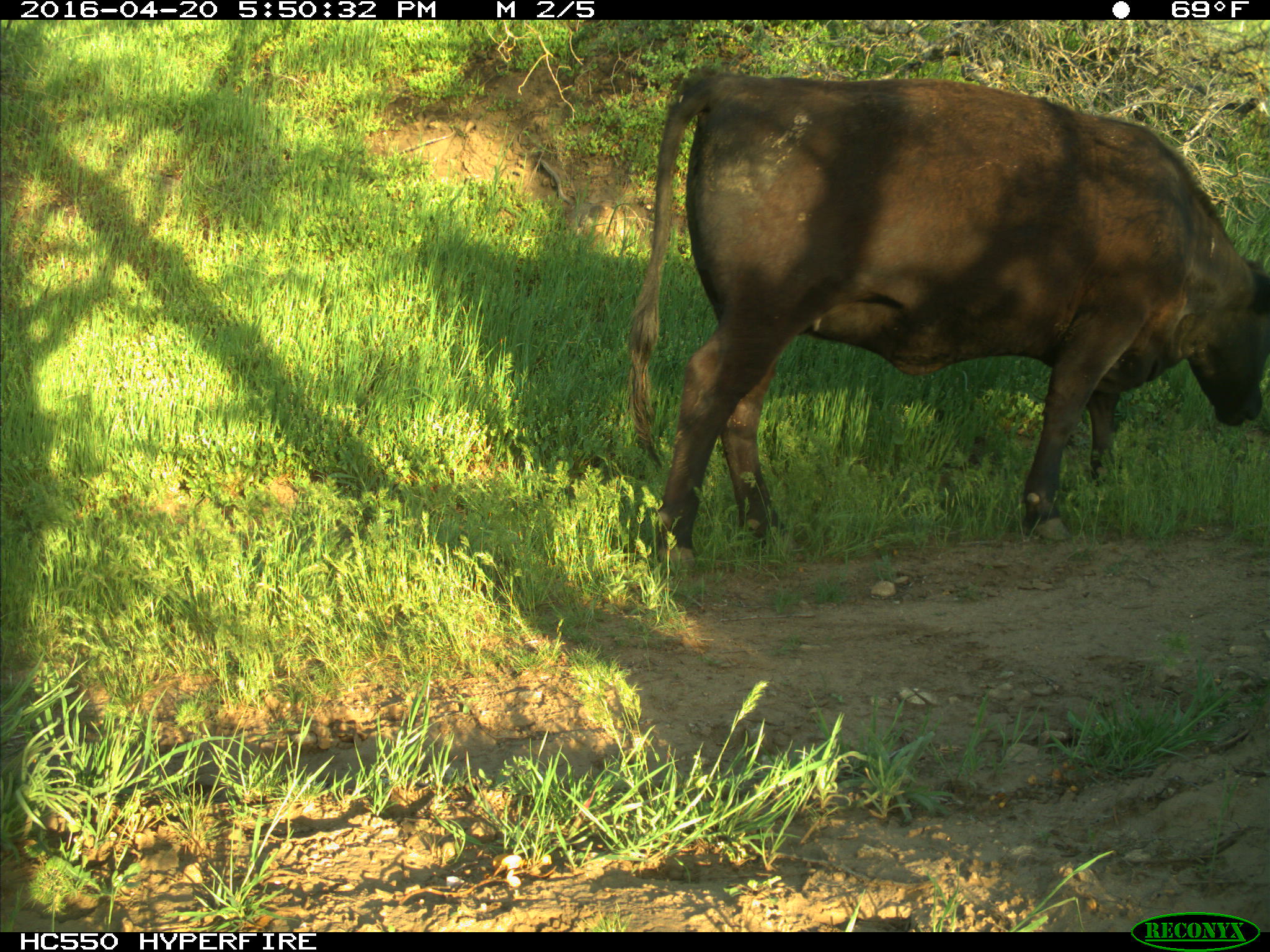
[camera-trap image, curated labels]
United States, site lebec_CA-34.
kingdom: Animalia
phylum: Chordata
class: Mammalia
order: Artiodactyla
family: Bovidae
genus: Bos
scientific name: Bos taurus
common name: domestic cow